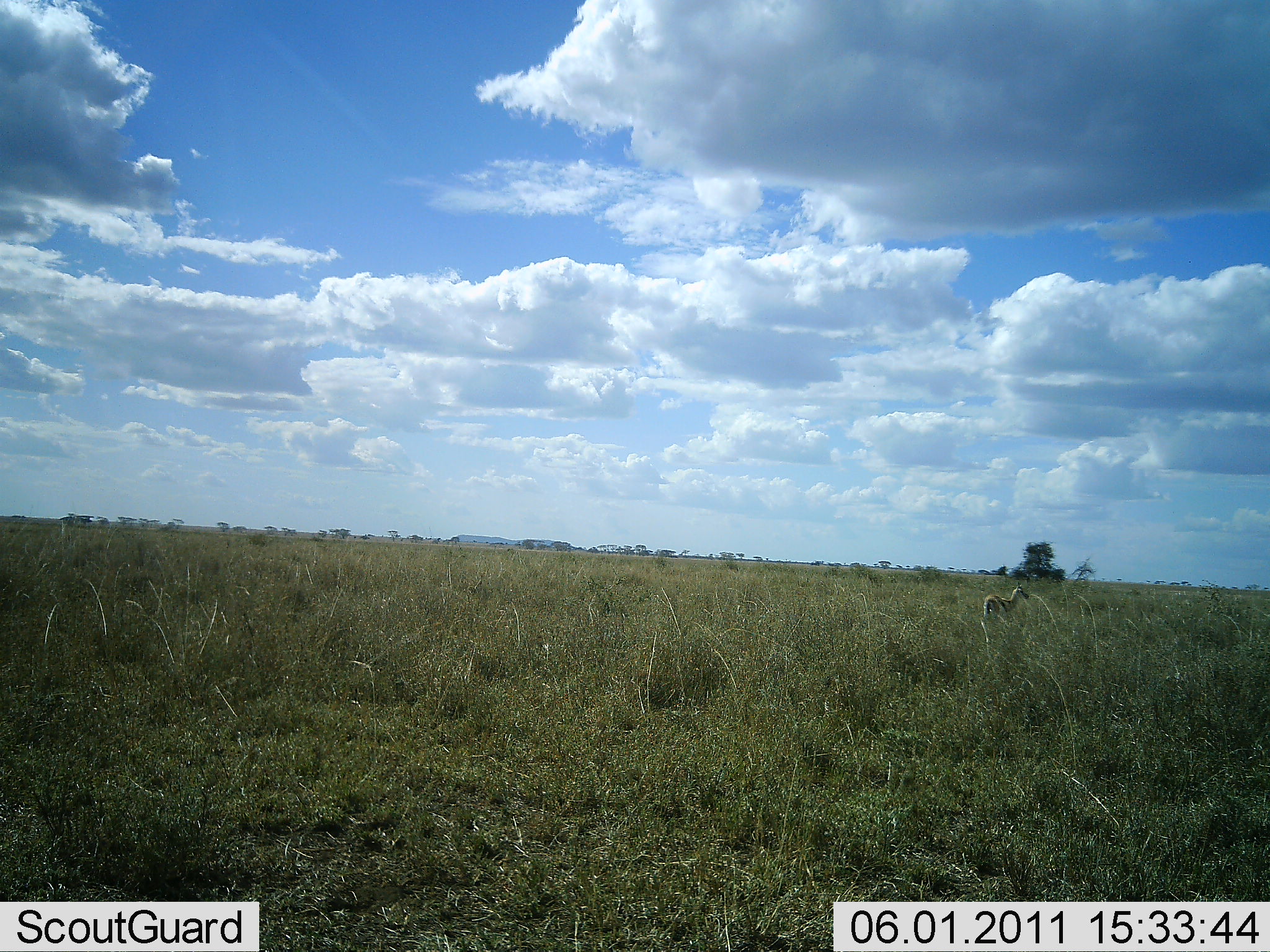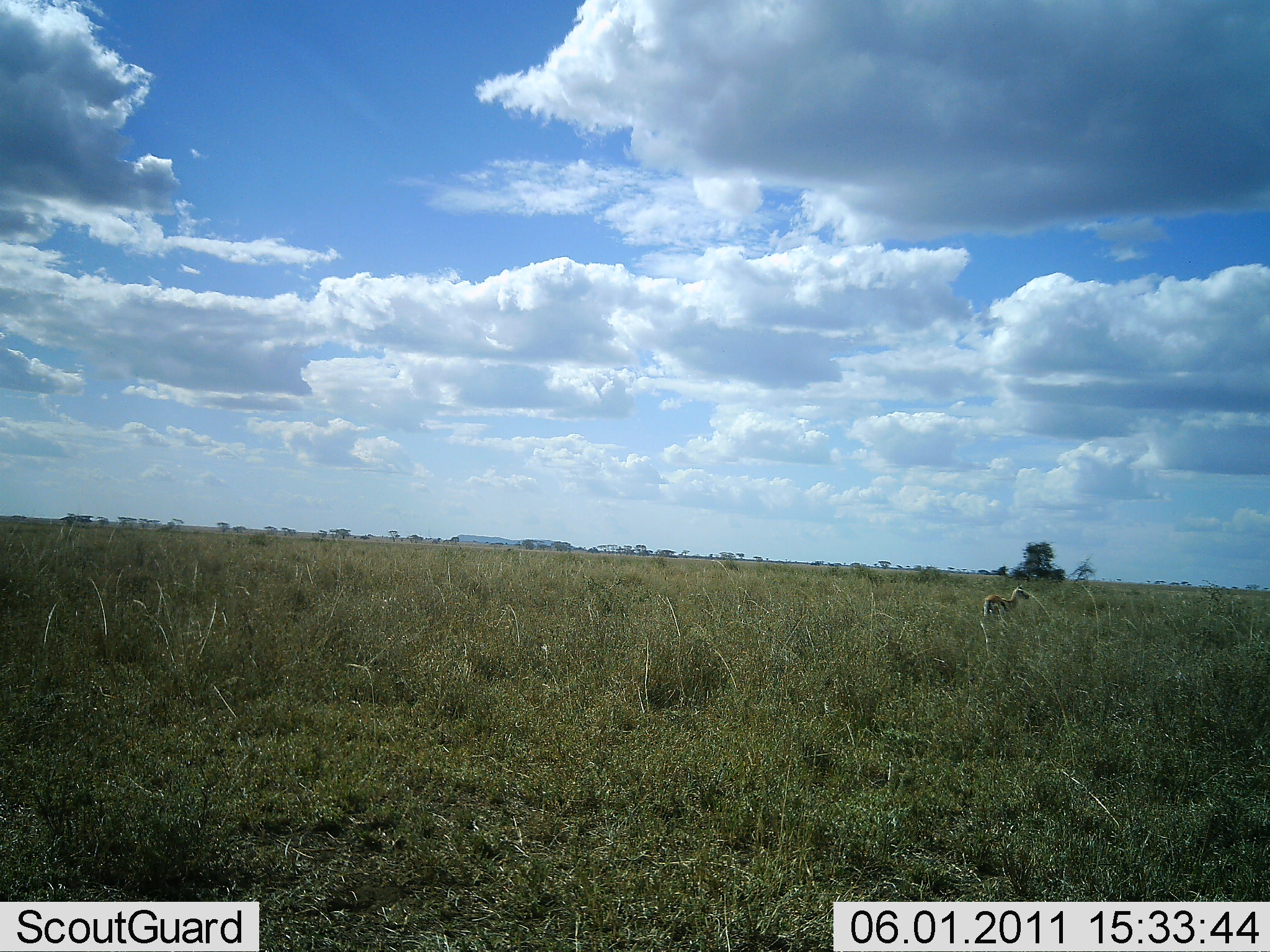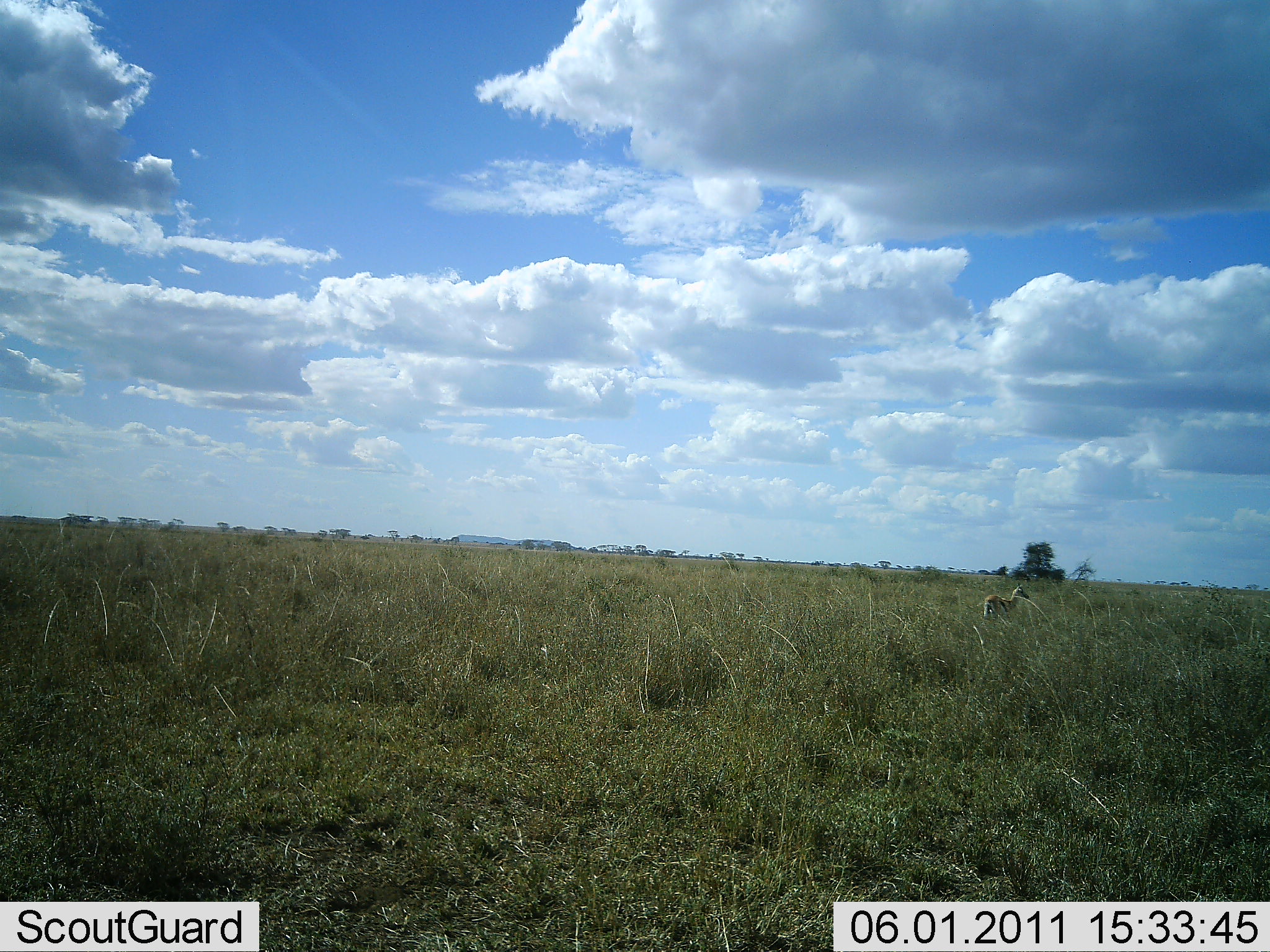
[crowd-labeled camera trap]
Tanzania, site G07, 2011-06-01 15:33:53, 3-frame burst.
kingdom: Animalia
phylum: Chordata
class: Mammalia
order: Artiodactyla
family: Bovidae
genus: Eudorcas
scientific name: Eudorcas thomsonii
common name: thomson's gazelle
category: gazellethomsons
Gazellethomsons (thomson's gazelle) (Eudorcas thomsonii), count 1. Behavior (volunteer vote fractions): standing 100%, resting 0%, moving 0%, interacting 0%. Young present (vote fraction): 0%. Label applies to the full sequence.